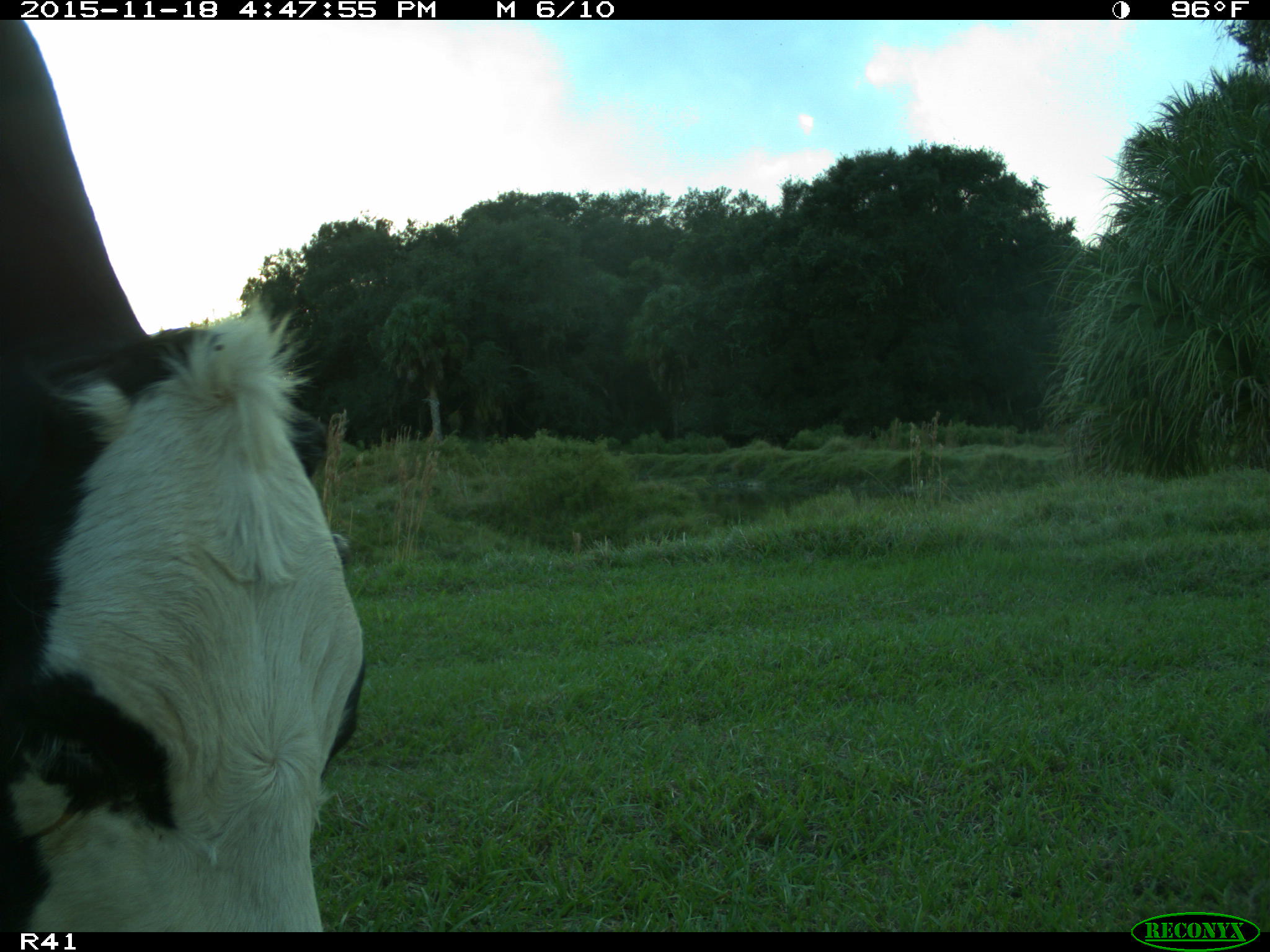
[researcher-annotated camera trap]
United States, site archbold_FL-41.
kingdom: Animalia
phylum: Chordata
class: Mammalia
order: Artiodactyla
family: Bovidae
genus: Bos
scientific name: Bos taurus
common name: domestic cow